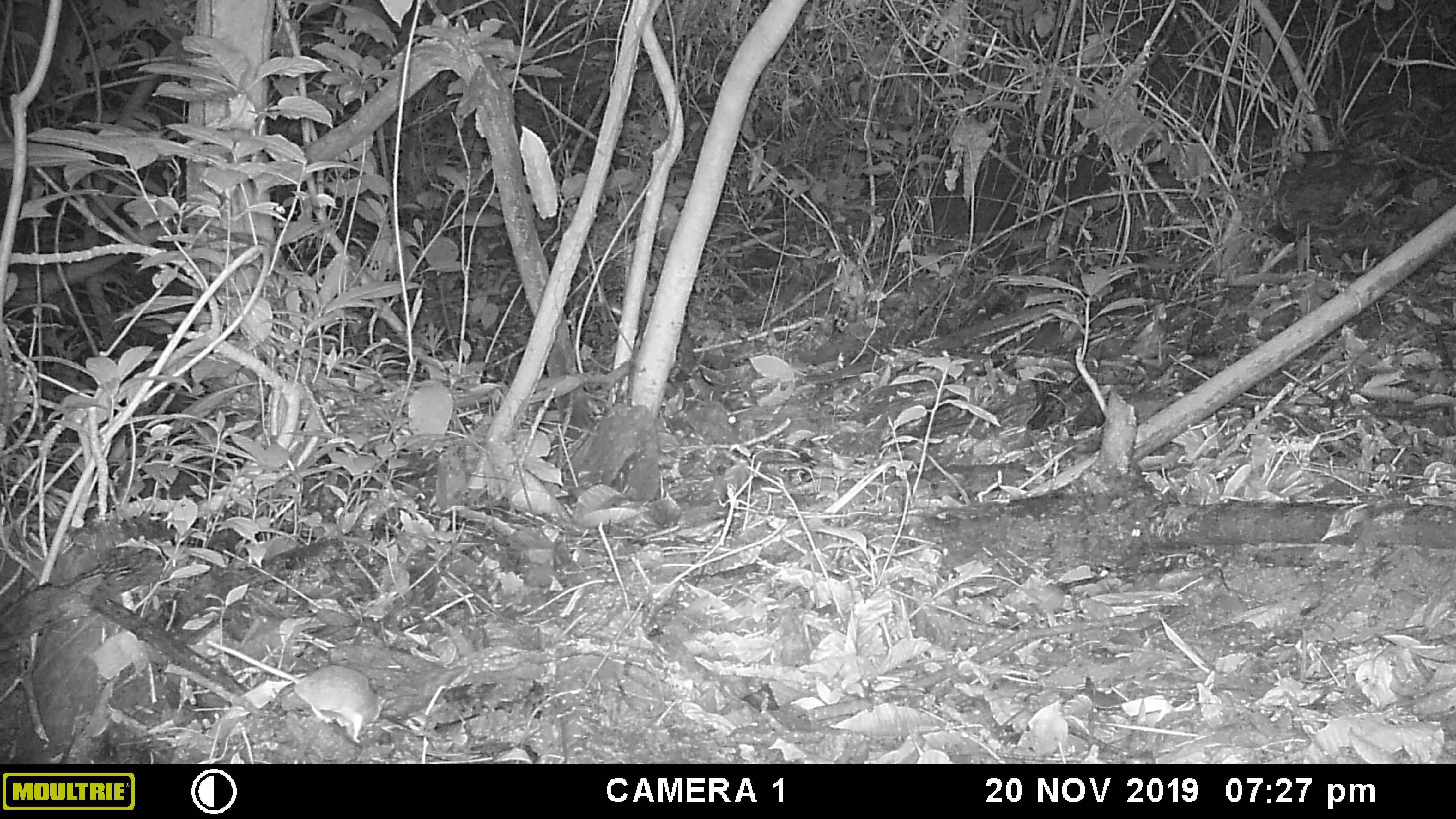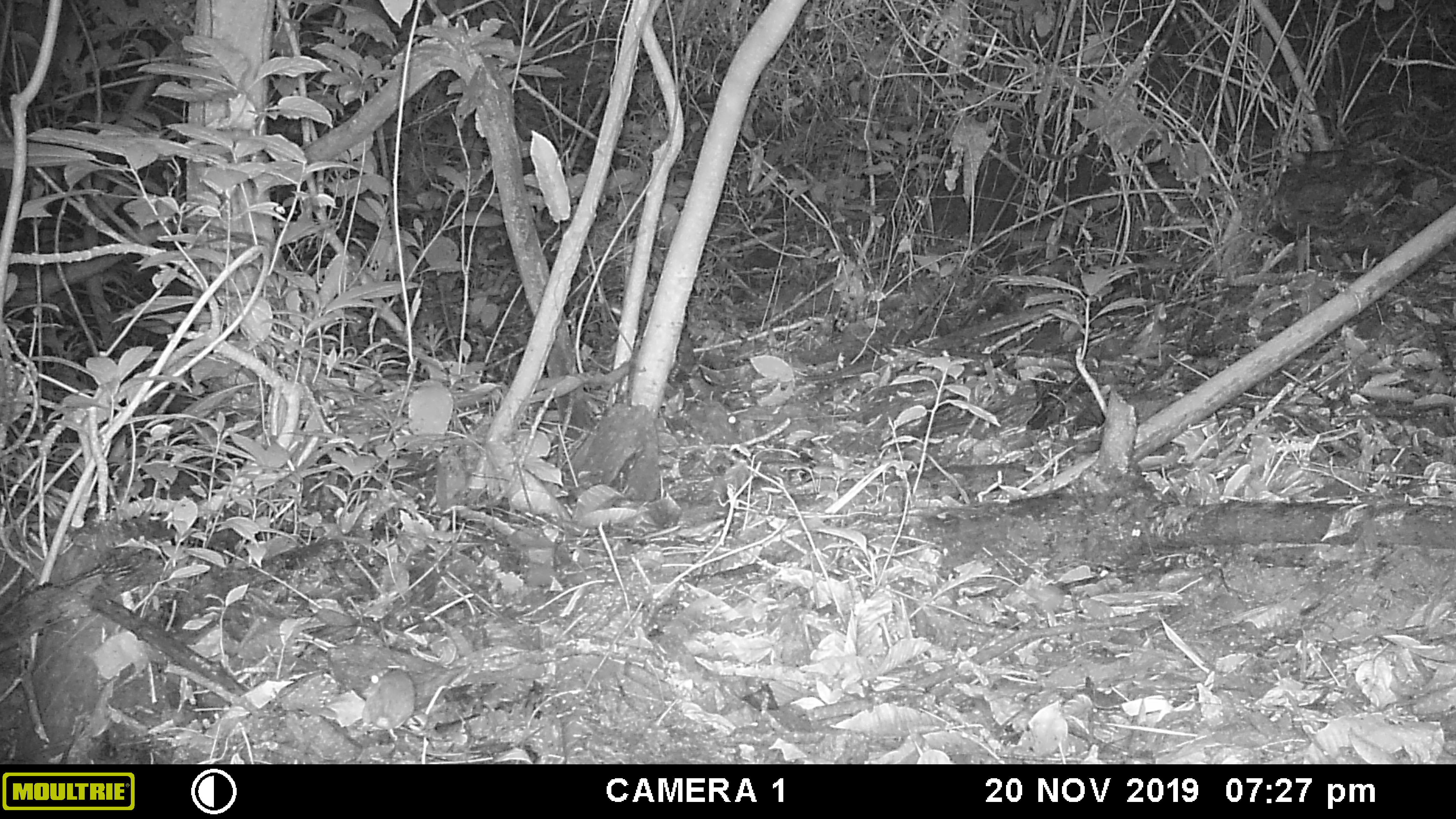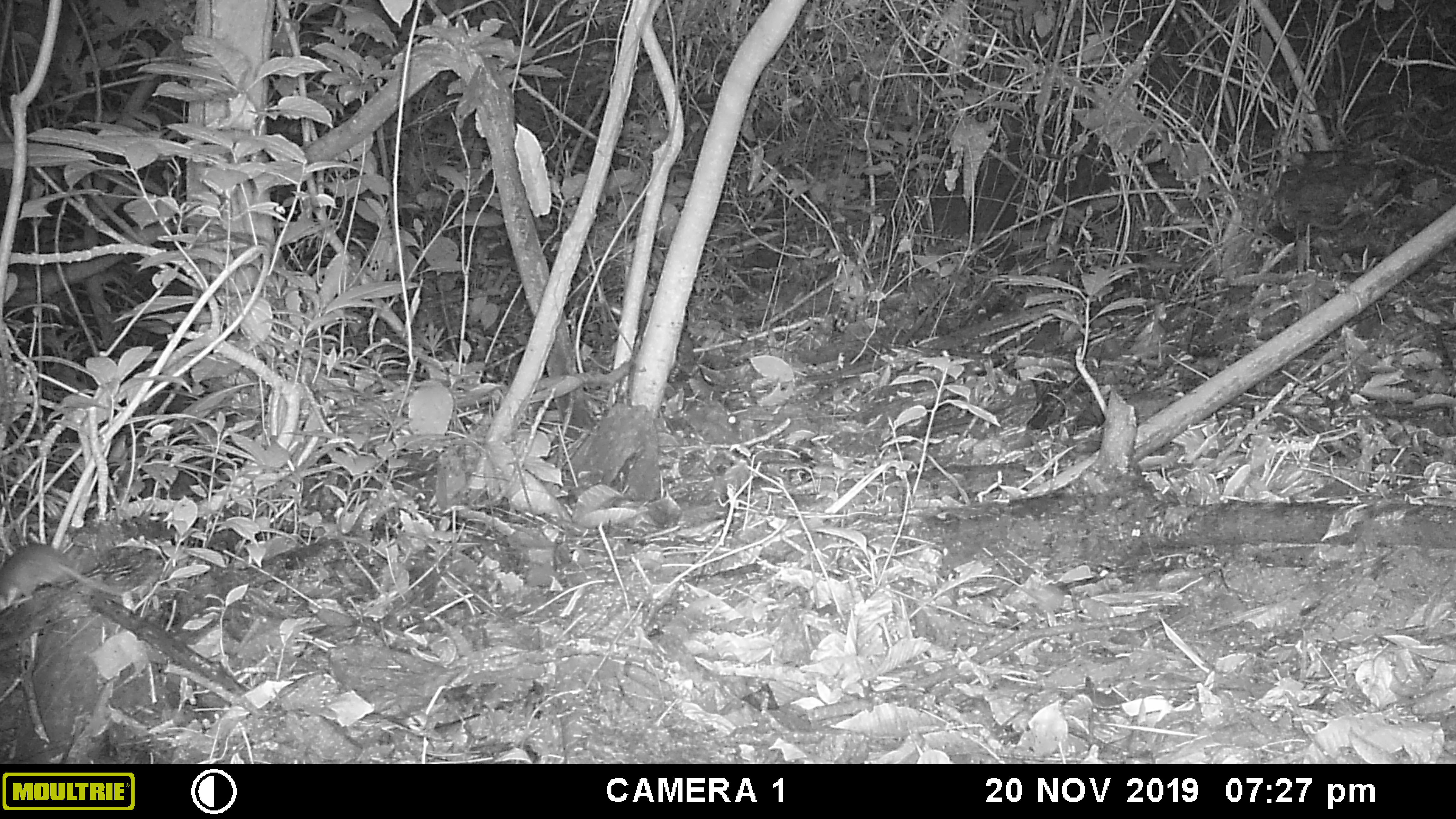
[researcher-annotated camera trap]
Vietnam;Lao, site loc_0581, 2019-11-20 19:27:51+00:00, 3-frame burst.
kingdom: Animalia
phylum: Chordata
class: Mammalia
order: Rodentia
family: Muridae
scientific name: Muridae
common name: old-world mice and rats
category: unidentified murid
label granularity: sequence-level